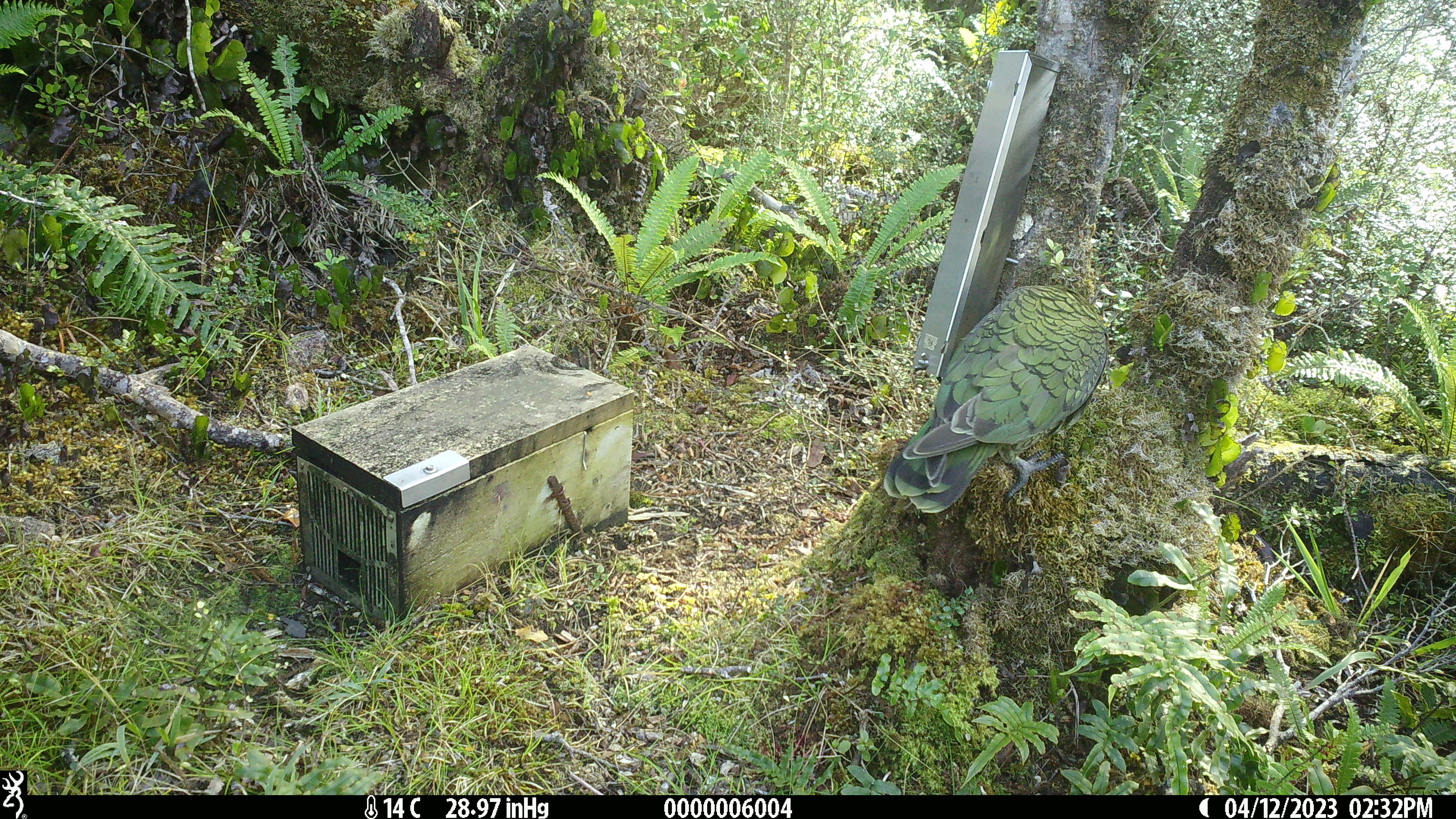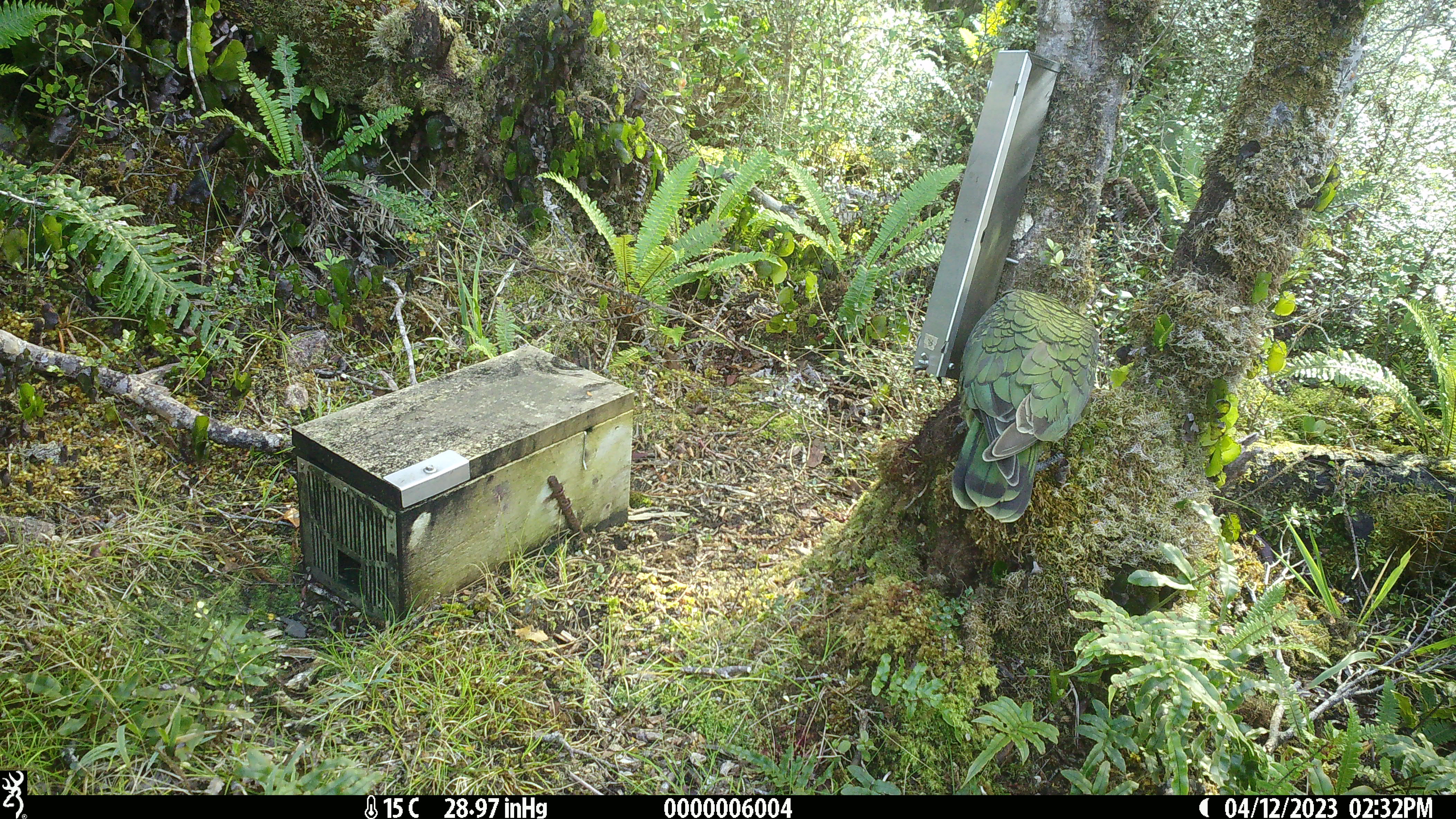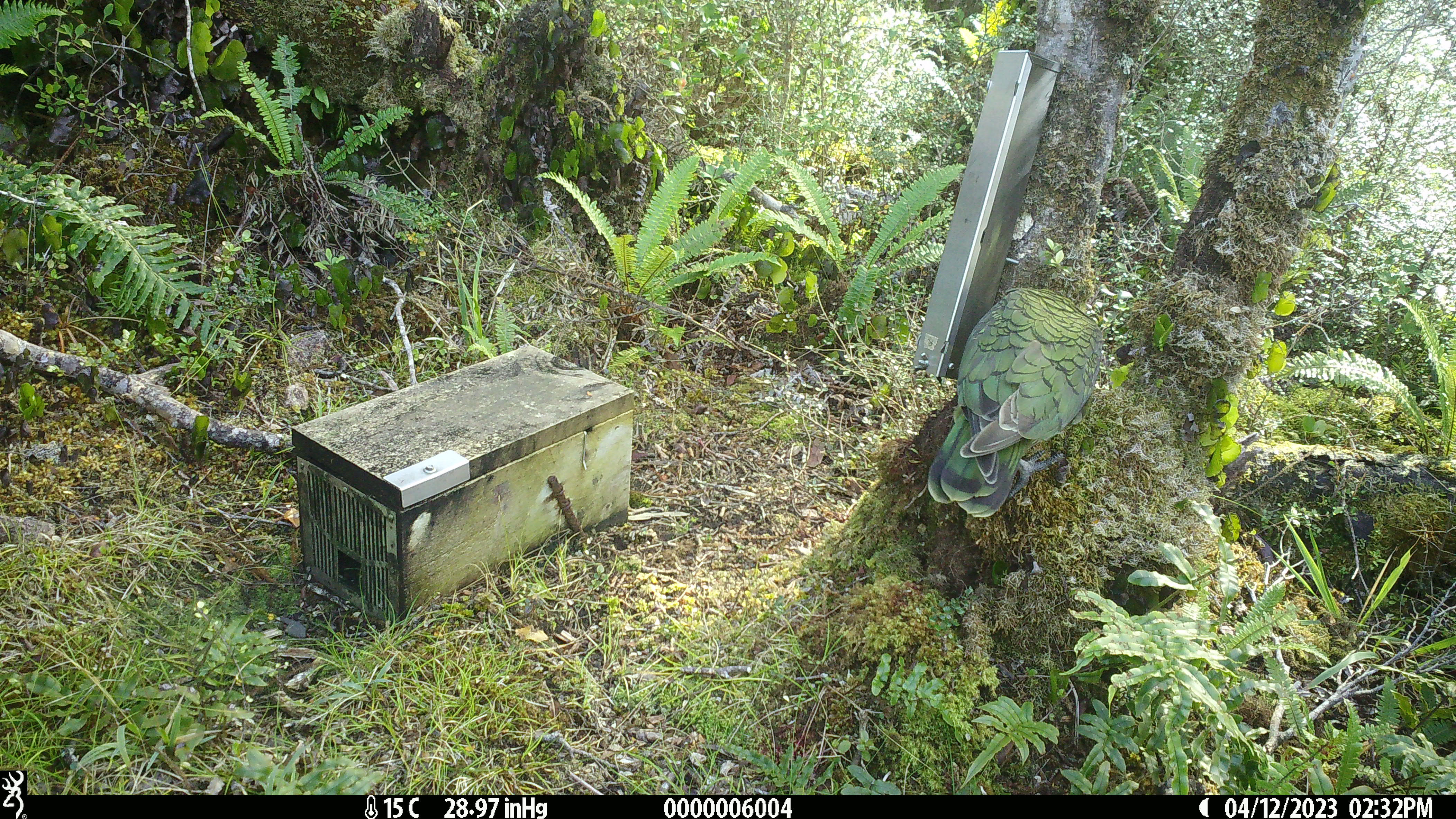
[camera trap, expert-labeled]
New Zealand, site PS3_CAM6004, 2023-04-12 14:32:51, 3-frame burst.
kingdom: Animalia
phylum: Chordata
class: Aves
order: Psittaciformes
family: Strigopidae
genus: Nestor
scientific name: Nestor notabilis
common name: kea